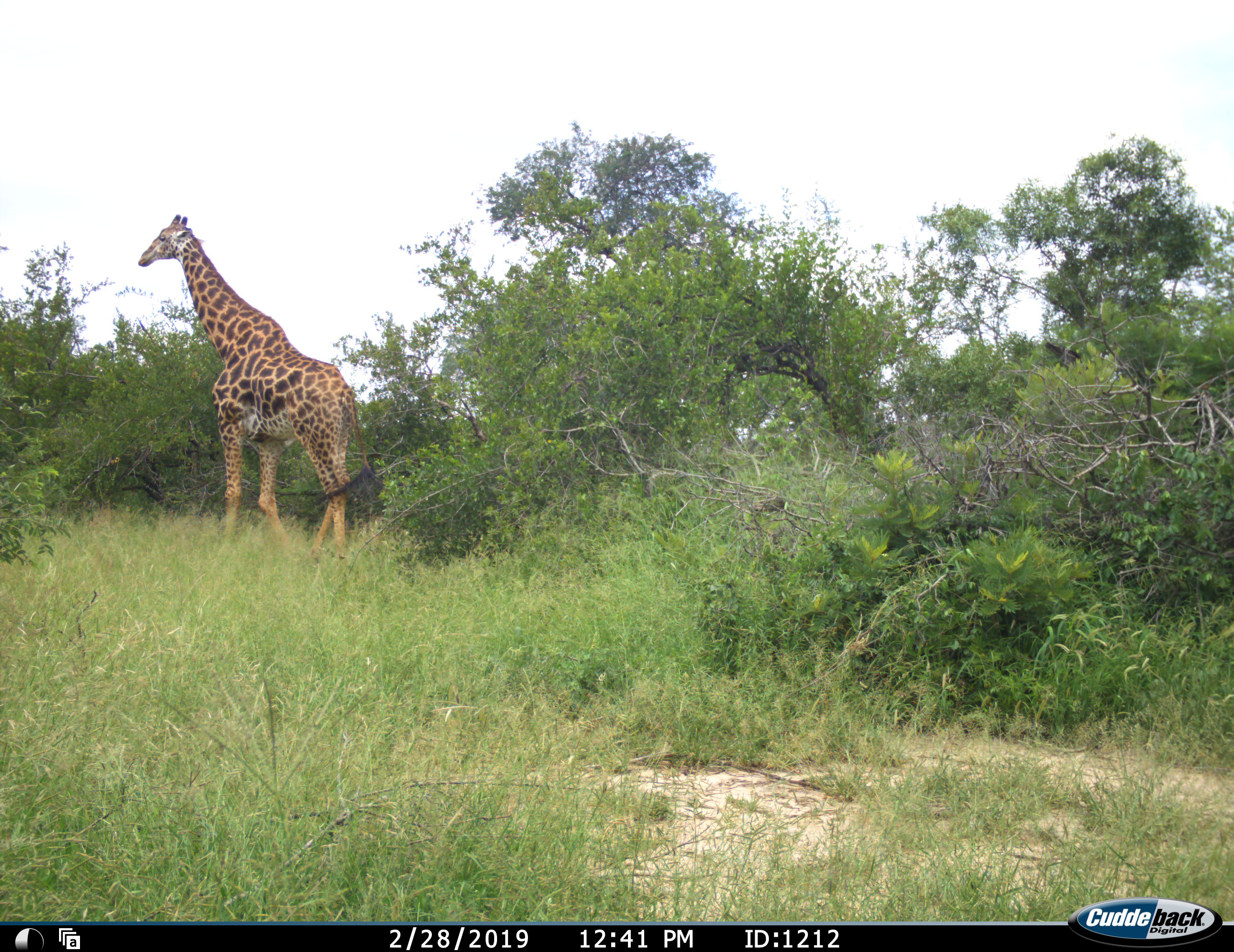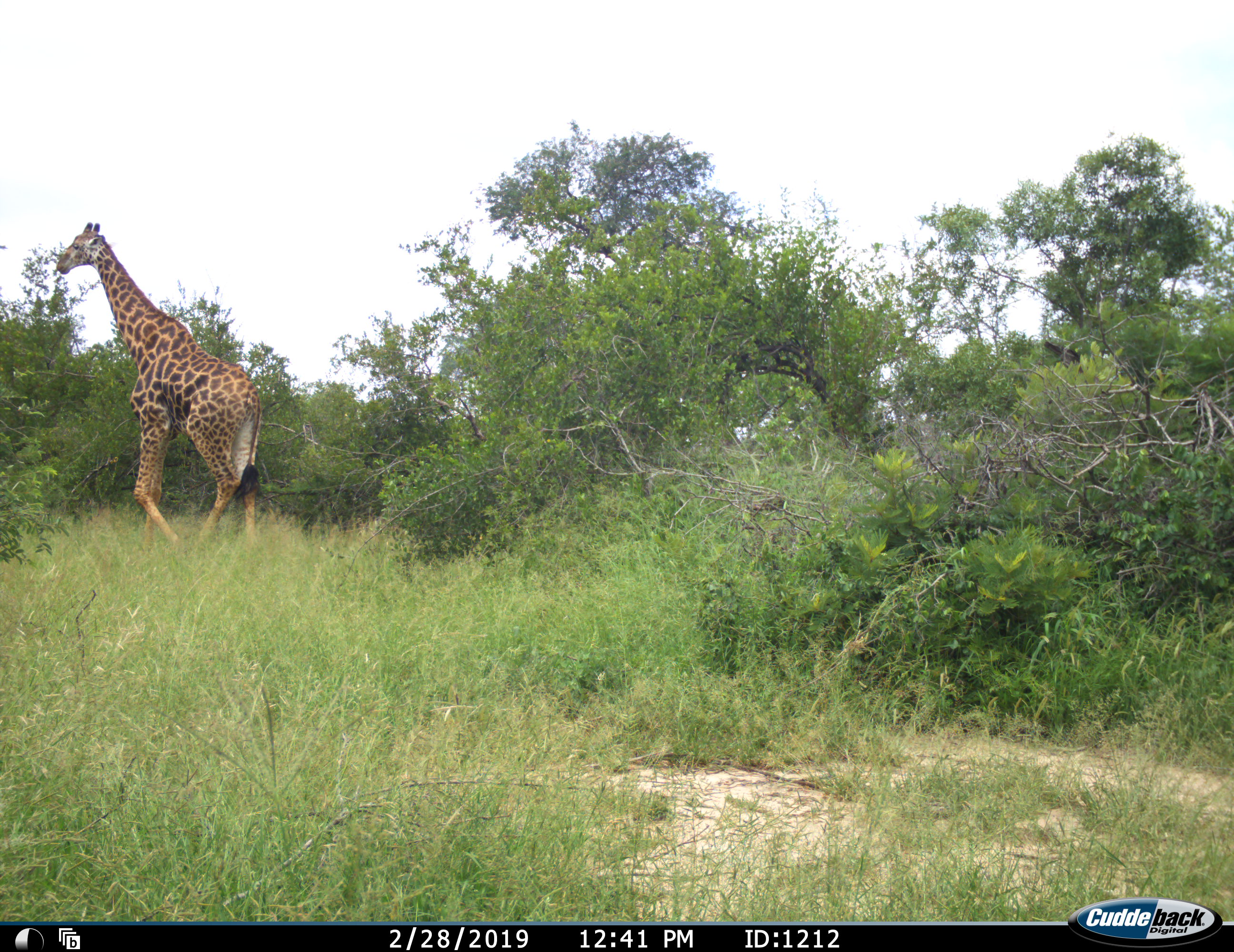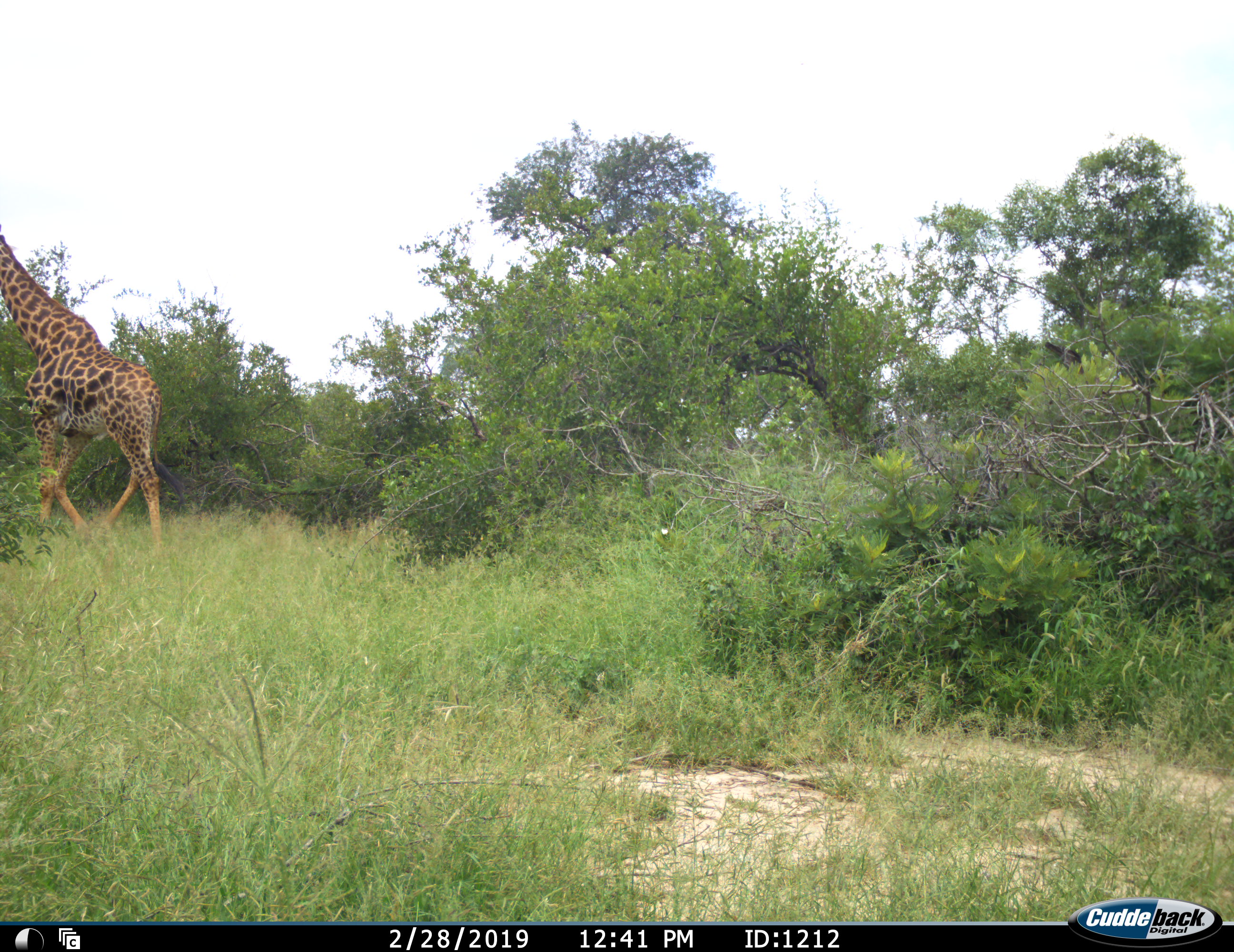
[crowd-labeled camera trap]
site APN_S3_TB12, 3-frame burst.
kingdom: Animalia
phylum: Chordata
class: Mammalia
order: Artiodactyla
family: Giraffidae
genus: Giraffa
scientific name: Giraffa camelopardalis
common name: giraffe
Giraffe (Giraffa camelopardalis), count 1. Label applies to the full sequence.